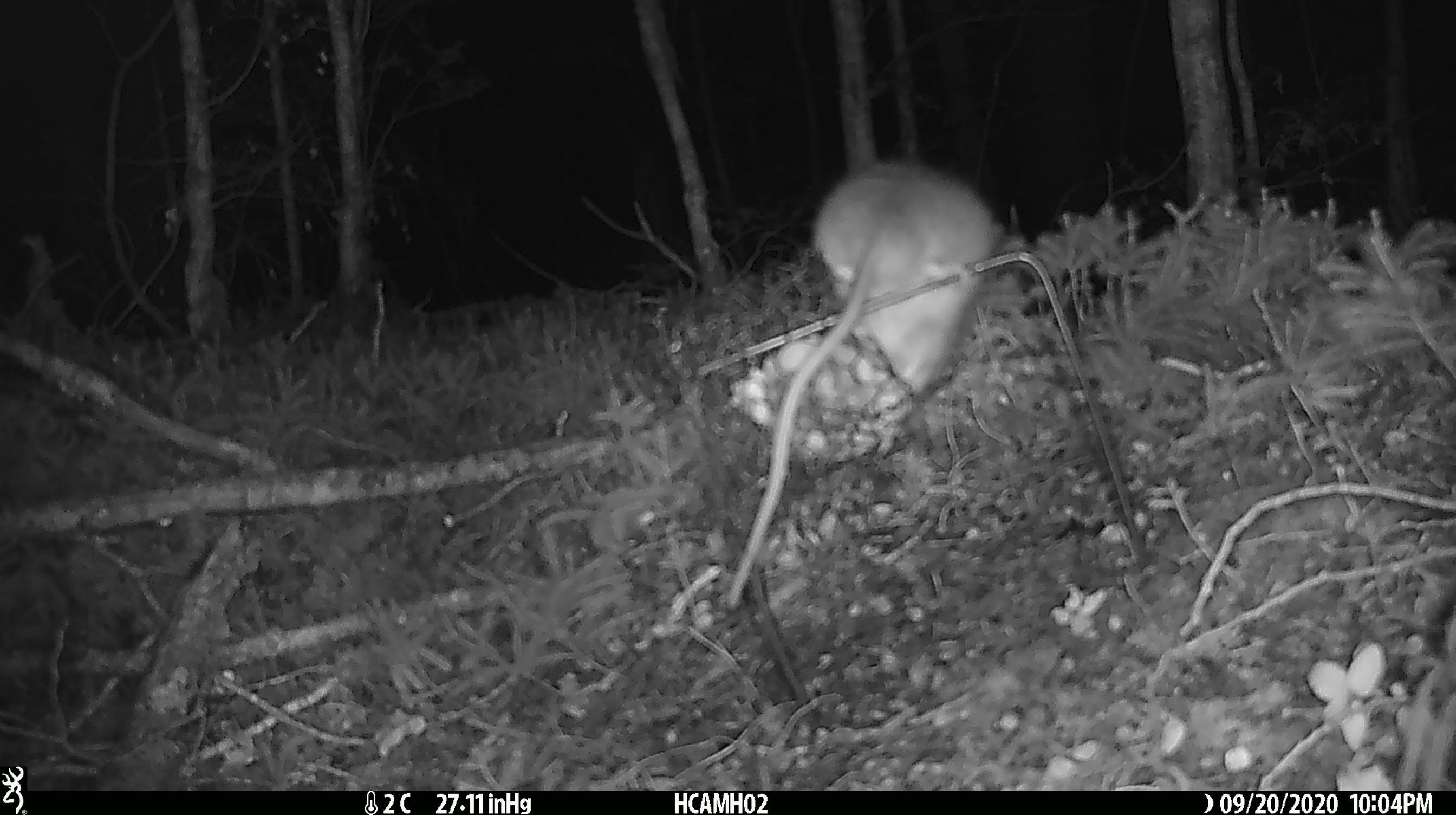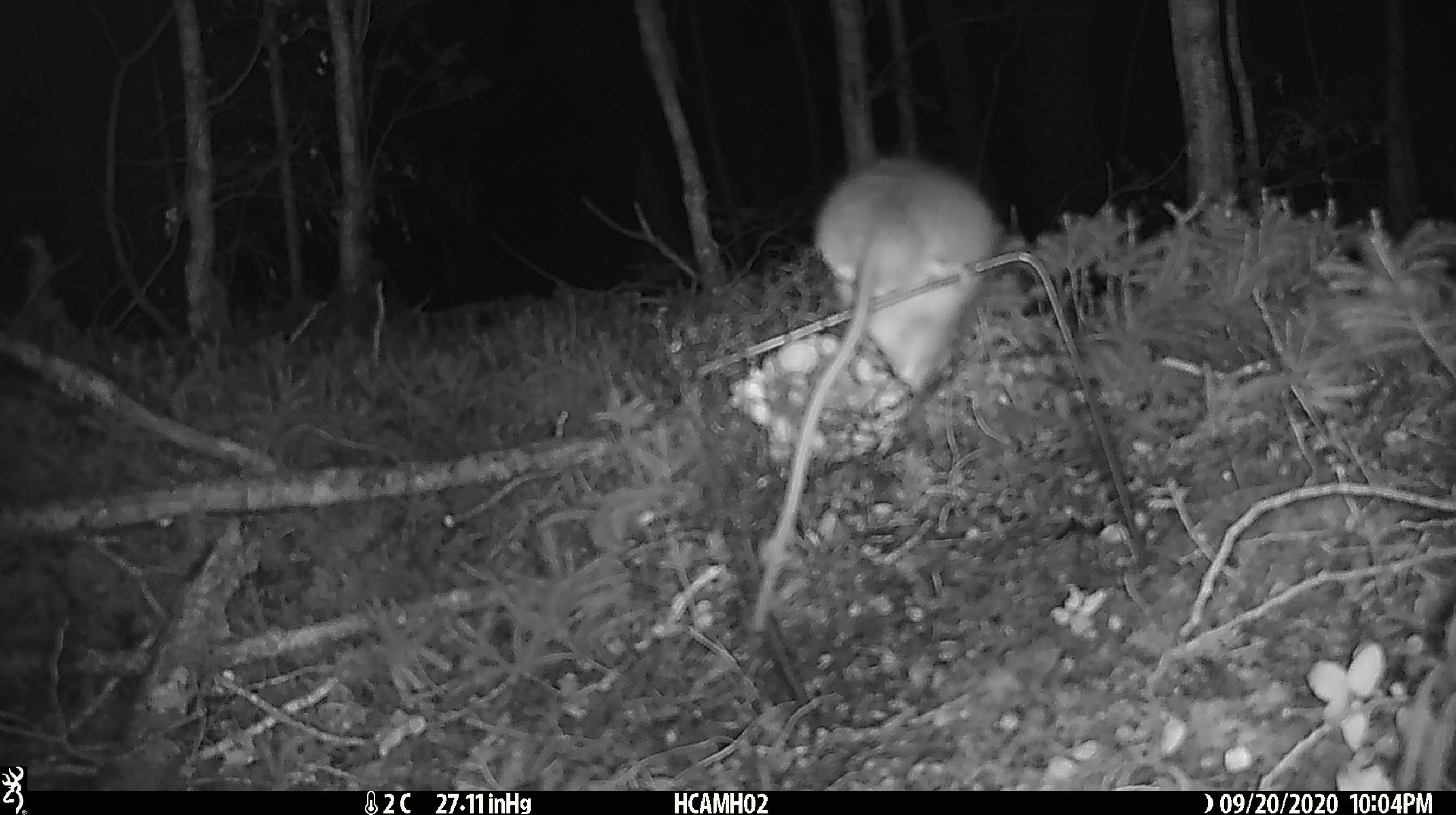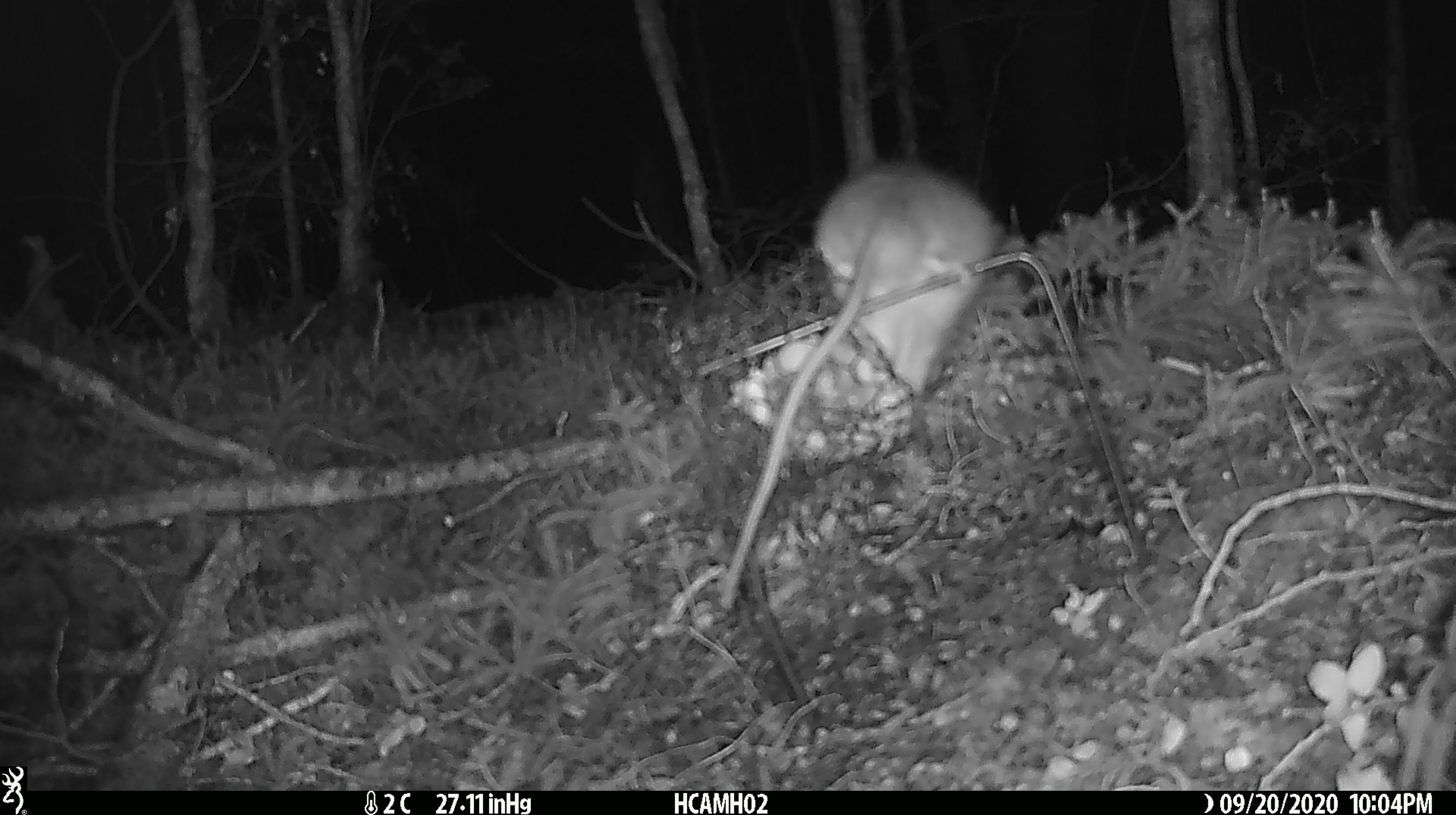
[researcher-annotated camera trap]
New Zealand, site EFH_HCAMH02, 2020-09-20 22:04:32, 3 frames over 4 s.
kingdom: Animalia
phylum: Chordata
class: Mammalia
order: Rodentia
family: Muridae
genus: Rattus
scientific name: Rattus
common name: rat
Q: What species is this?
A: Rat (Rattus).